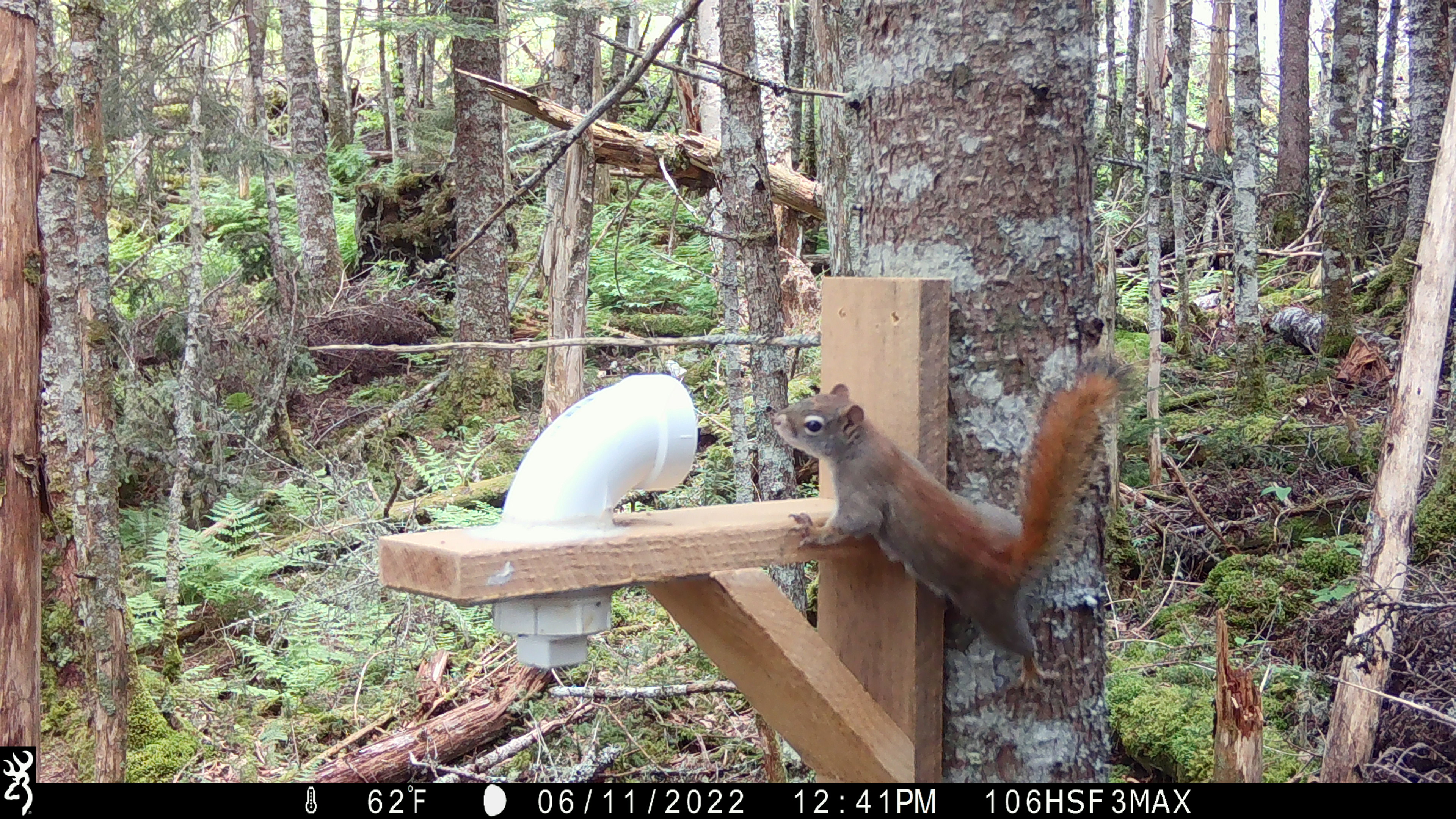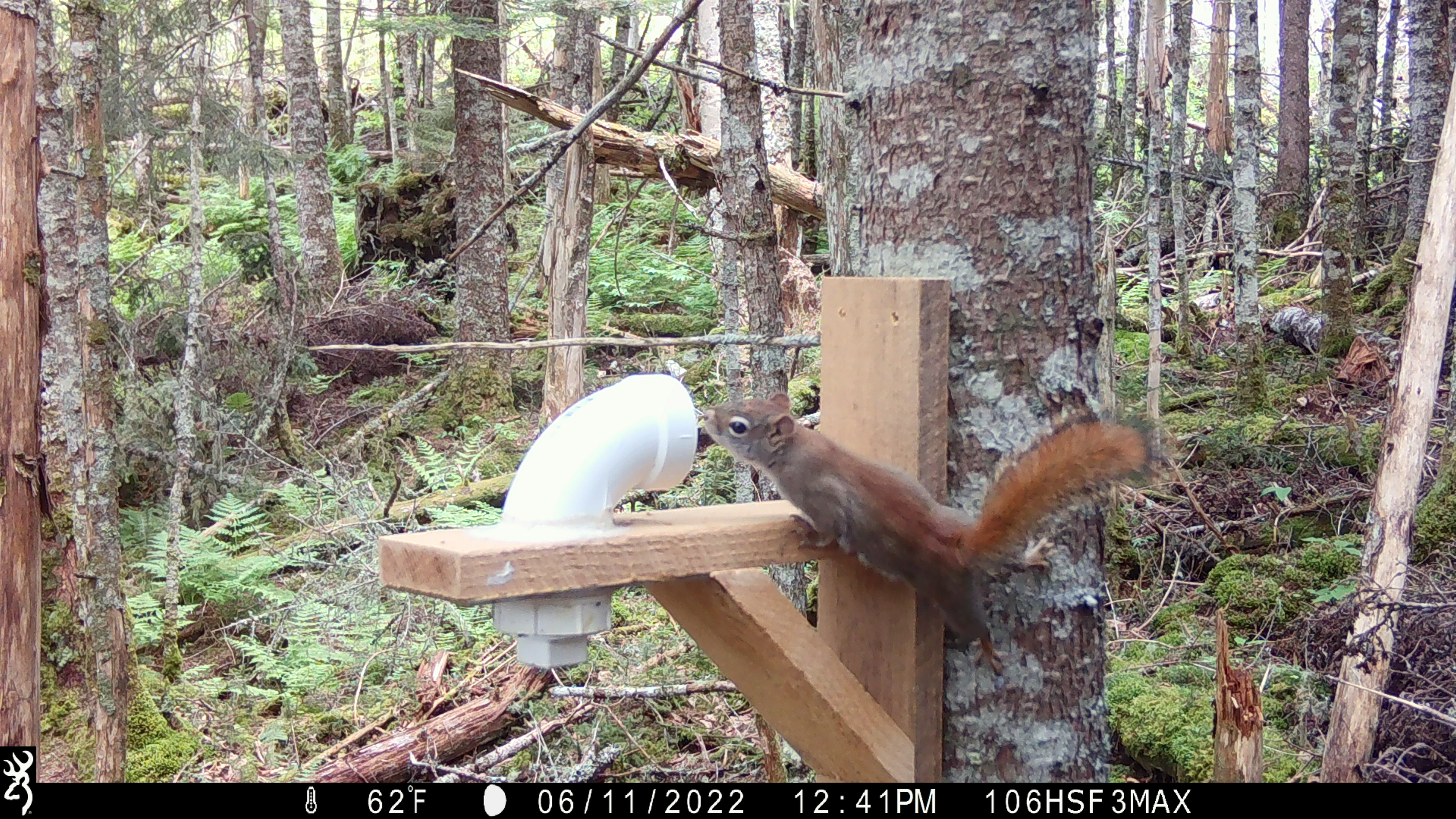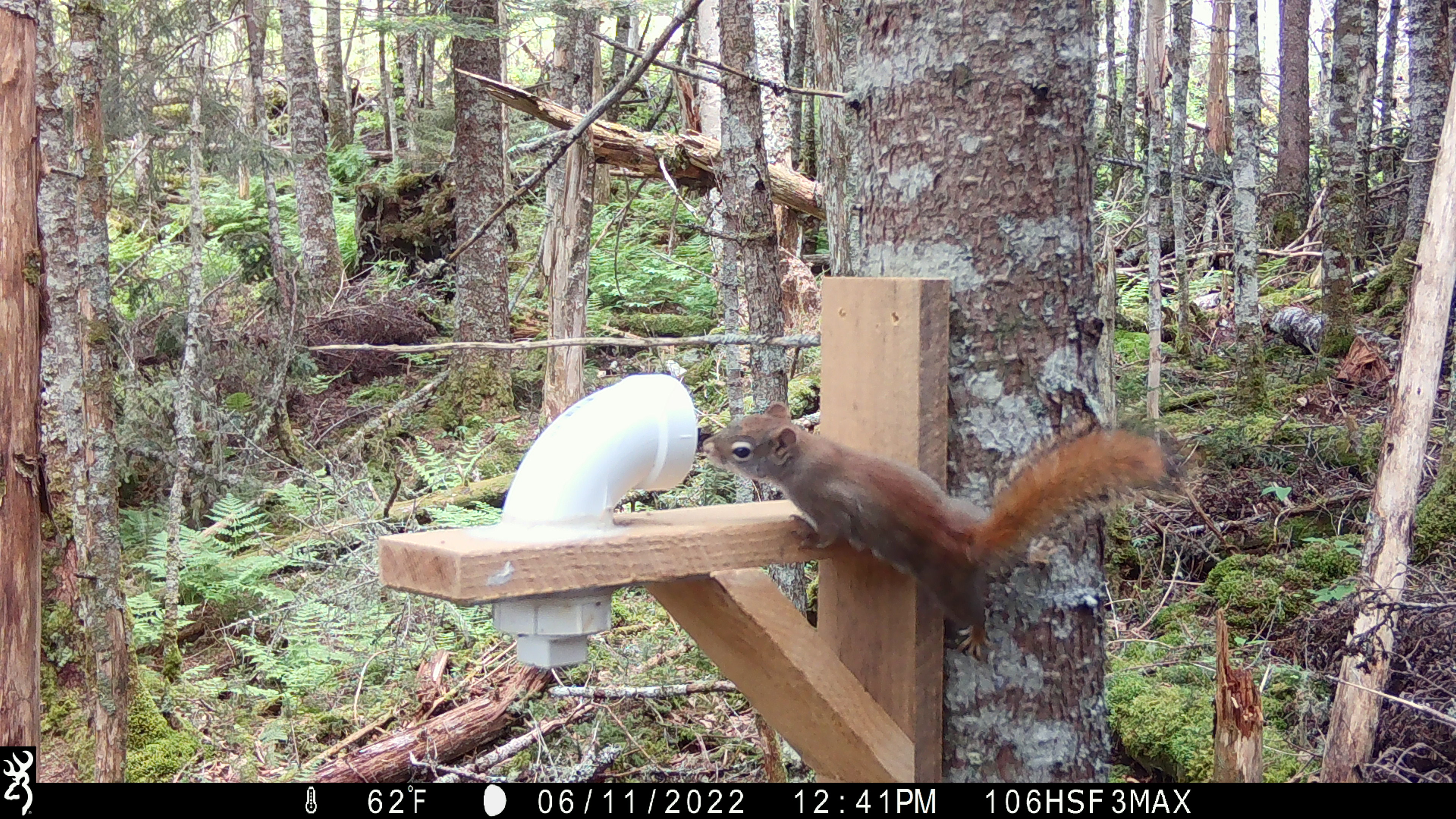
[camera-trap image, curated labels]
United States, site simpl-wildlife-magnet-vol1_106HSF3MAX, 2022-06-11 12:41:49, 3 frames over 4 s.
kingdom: Animalia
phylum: Chordata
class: Mammalia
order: Rodentia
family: Sciuridae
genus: Tamiasciurus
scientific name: Tamiasciurus hudsonicus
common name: red squirrel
Red squirrel (Tamiasciurus hudsonicus).